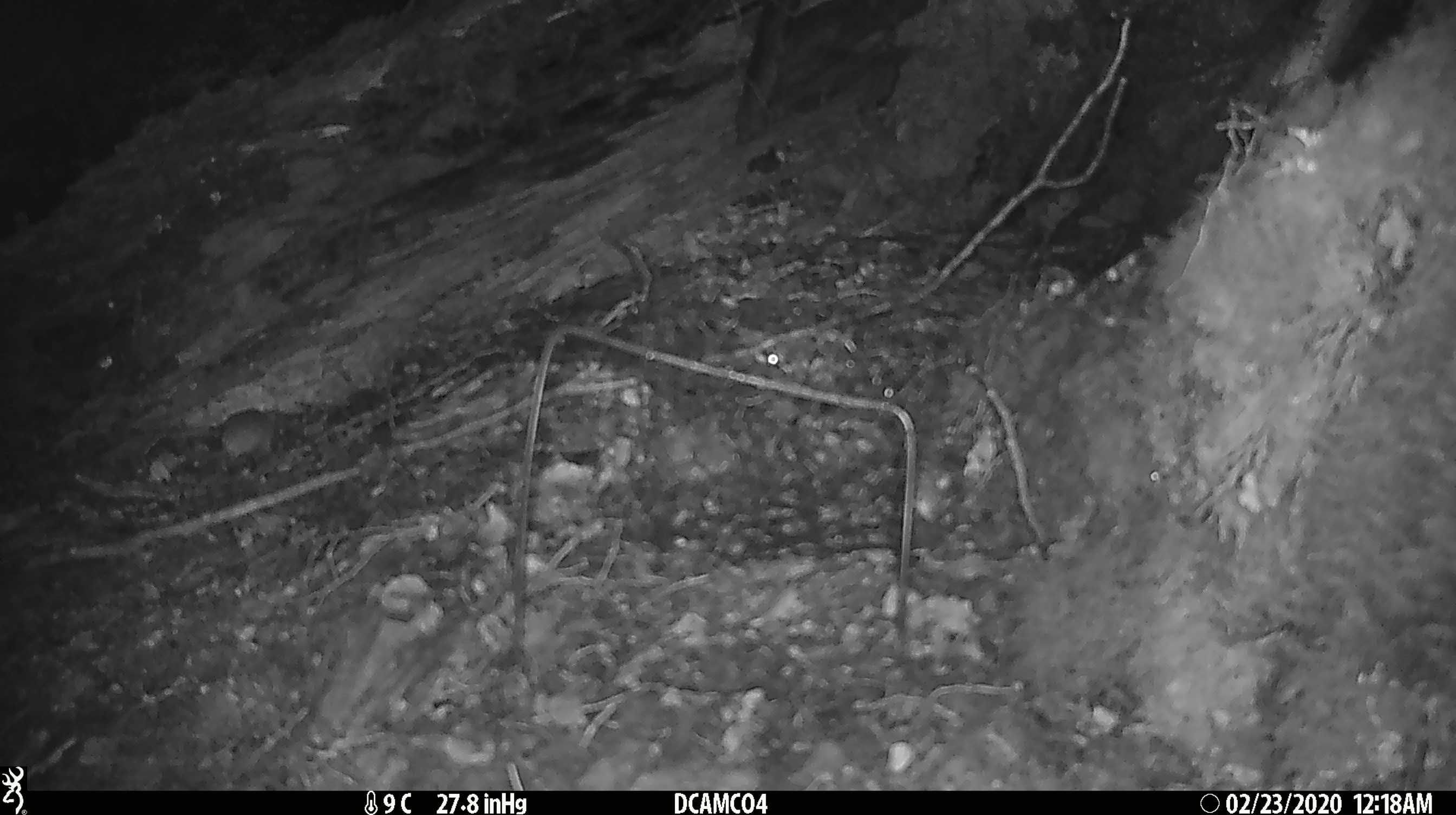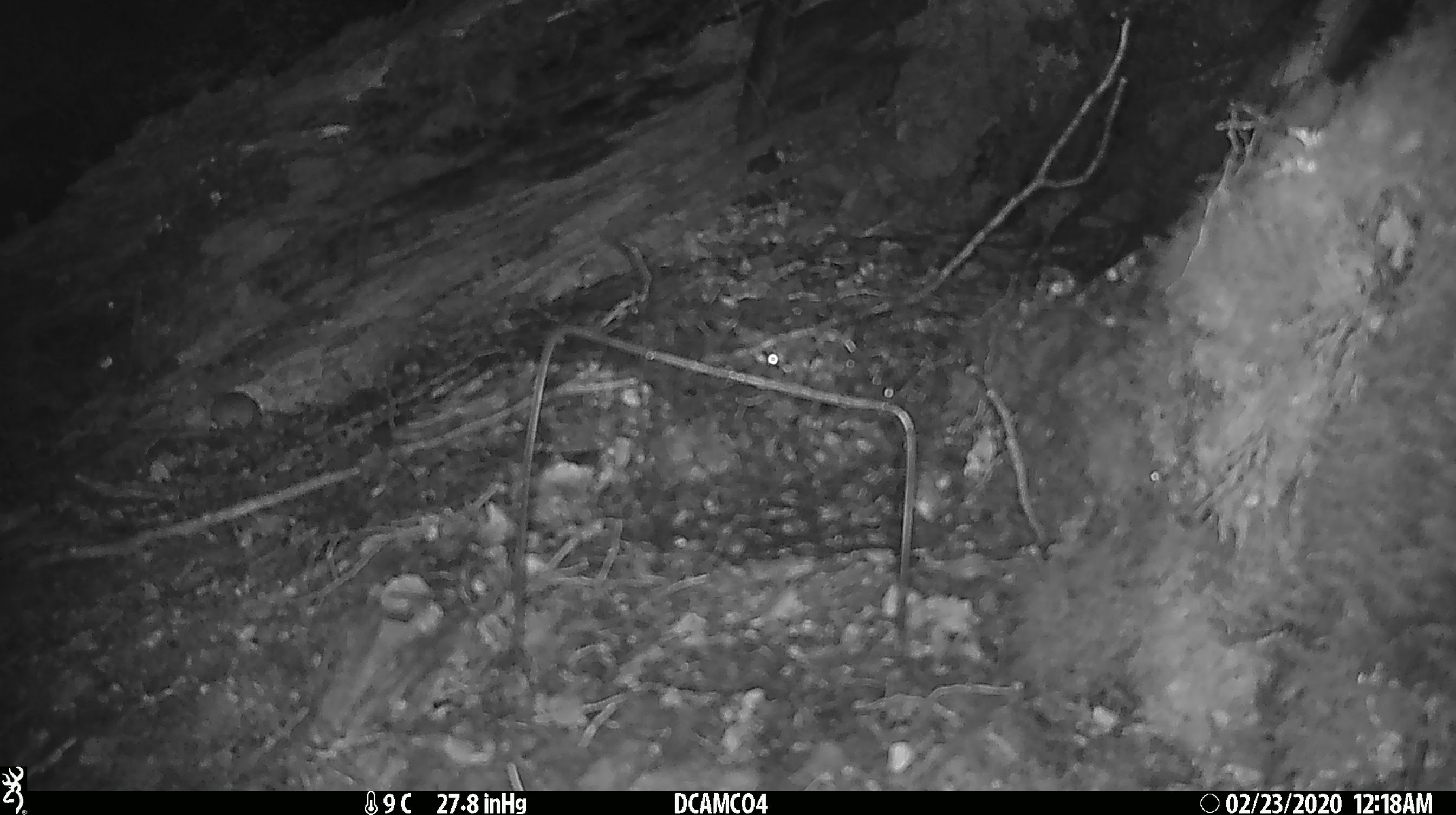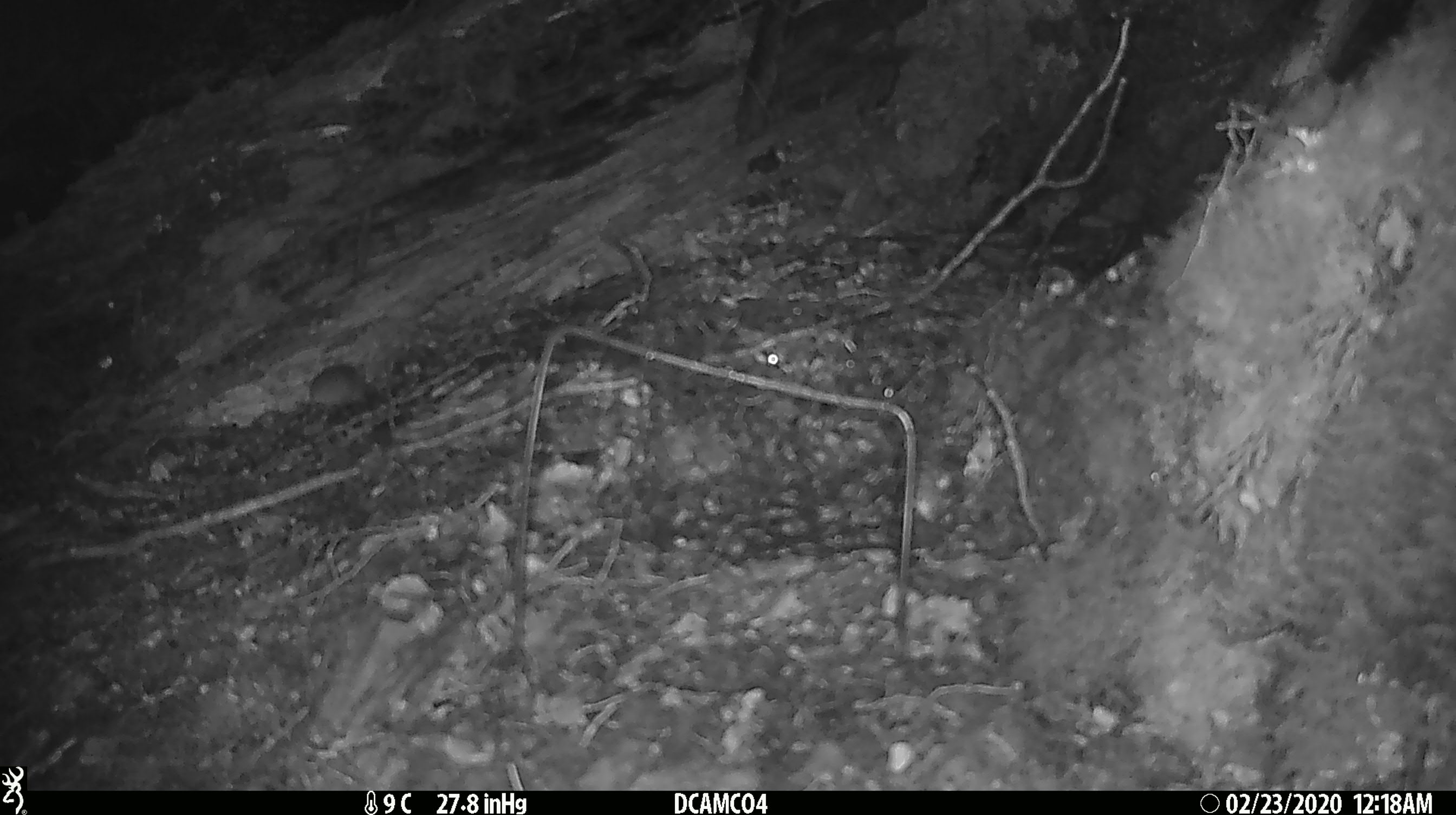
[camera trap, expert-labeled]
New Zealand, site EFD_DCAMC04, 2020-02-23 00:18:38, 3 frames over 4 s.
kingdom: Animalia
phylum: Chordata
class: Mammalia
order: Rodentia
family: Muridae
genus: Mus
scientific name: Mus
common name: mouse